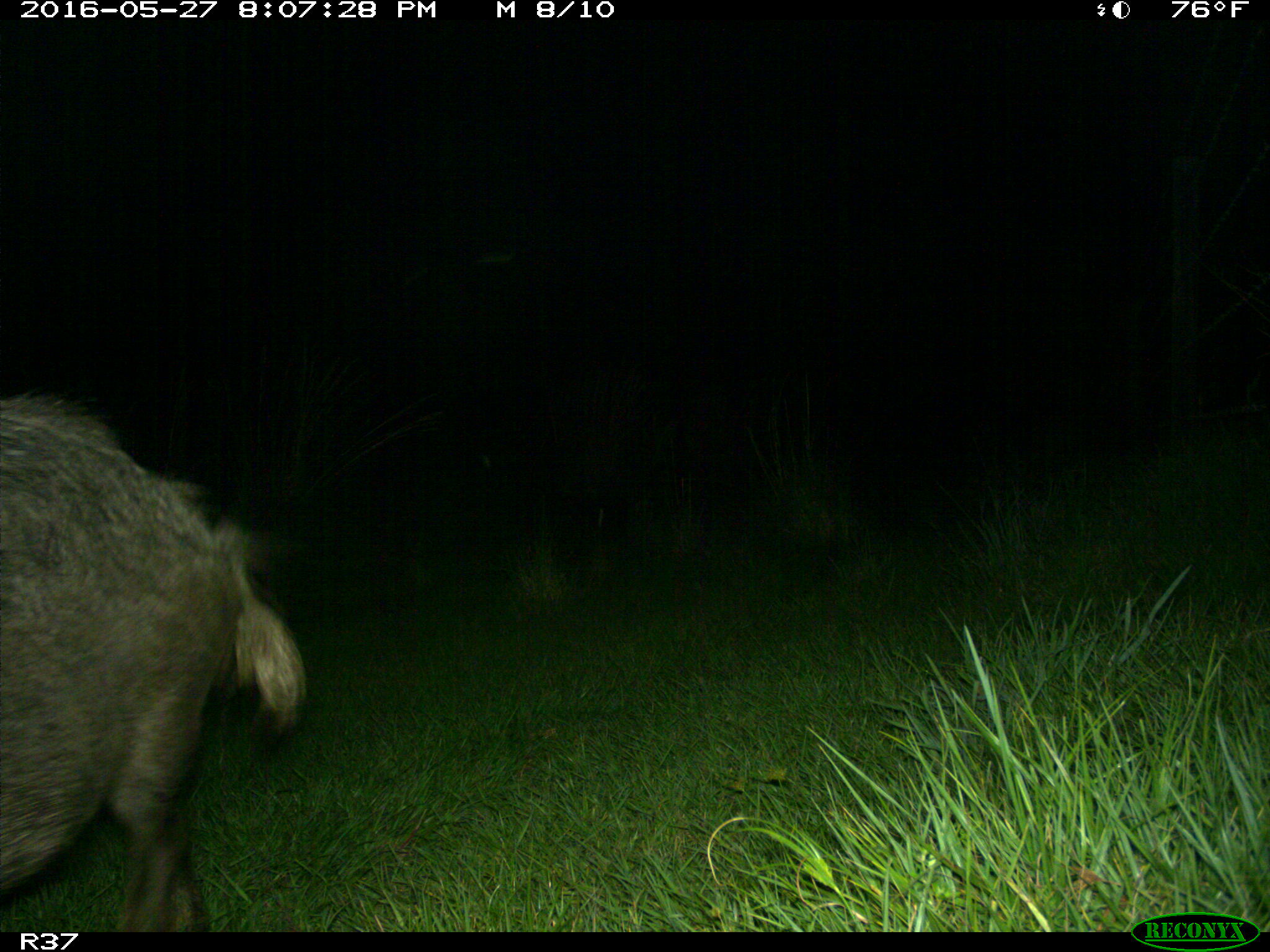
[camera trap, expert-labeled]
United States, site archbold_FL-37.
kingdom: Animalia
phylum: Chordata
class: Mammalia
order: Artiodactyla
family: Suidae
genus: Sus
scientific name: Sus scrofa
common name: wild boar